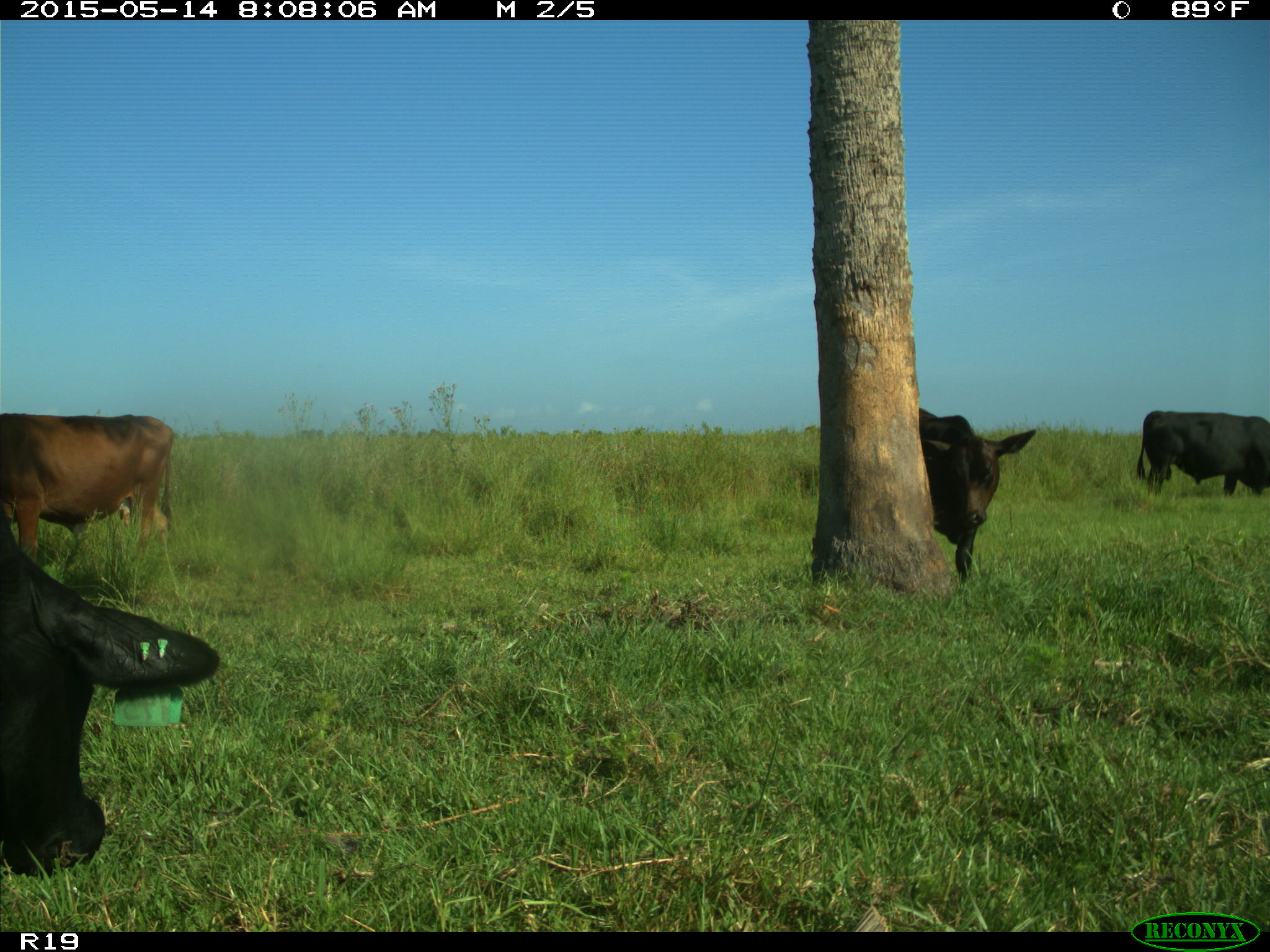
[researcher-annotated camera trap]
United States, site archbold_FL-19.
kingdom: Animalia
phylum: Chordata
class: Mammalia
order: Artiodactyla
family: Bovidae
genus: Bos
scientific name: Bos taurus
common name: domestic cow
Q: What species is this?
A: Bos taurus (domestic cow).